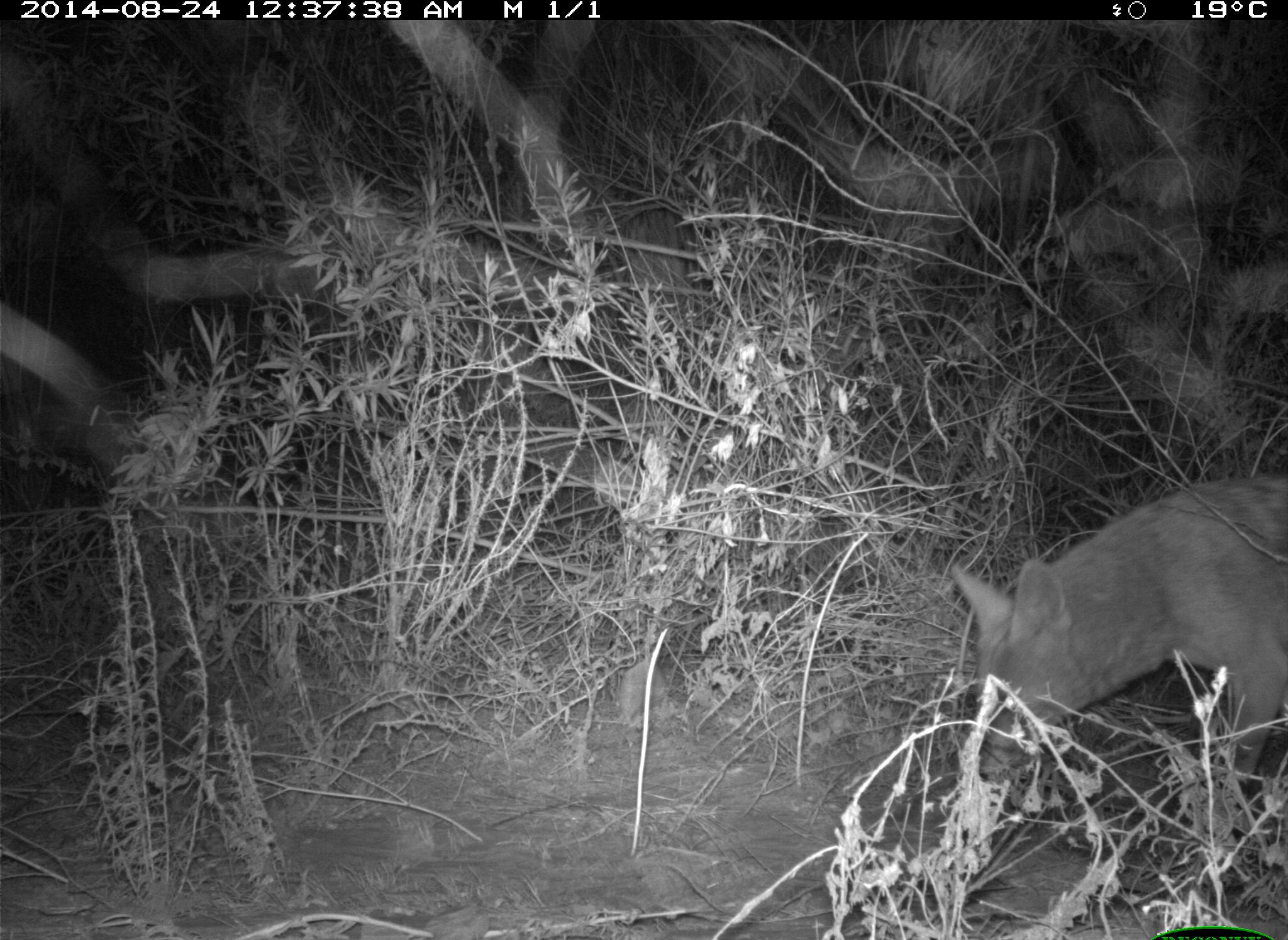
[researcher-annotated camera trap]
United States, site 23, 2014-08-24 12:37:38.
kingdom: Animalia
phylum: Chordata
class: Mammalia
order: Carnivora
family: Canidae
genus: Canis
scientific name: Canis latrans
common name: coyote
Coyote (Canis latrans).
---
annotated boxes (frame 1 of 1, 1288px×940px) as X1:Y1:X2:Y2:
coyote: 944:475:1288:893